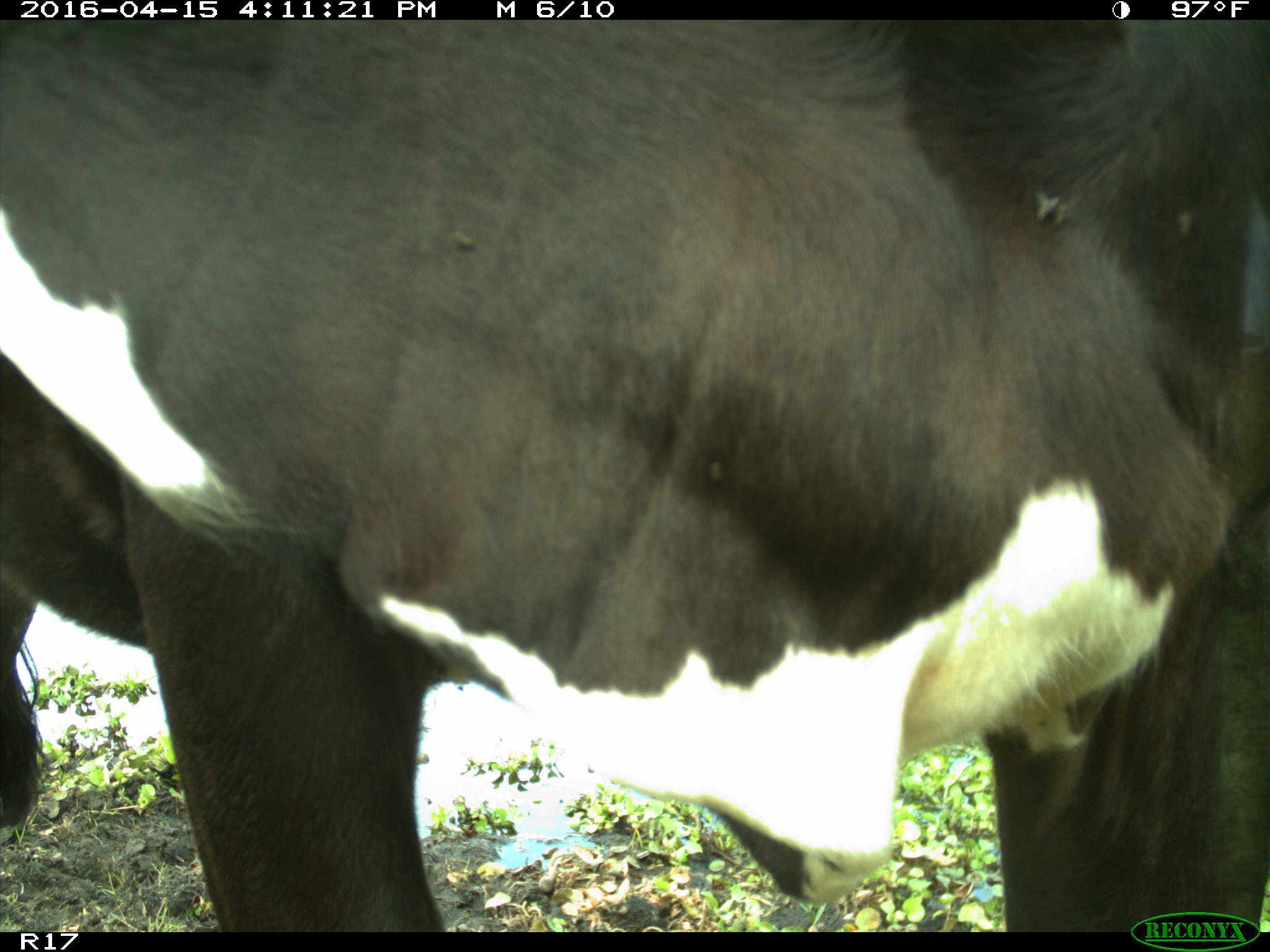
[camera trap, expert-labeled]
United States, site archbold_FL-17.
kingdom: Animalia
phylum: Chordata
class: Mammalia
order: Artiodactyla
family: Bovidae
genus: Bos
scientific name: Bos taurus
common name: domestic cow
Bos taurus (domestic cow).